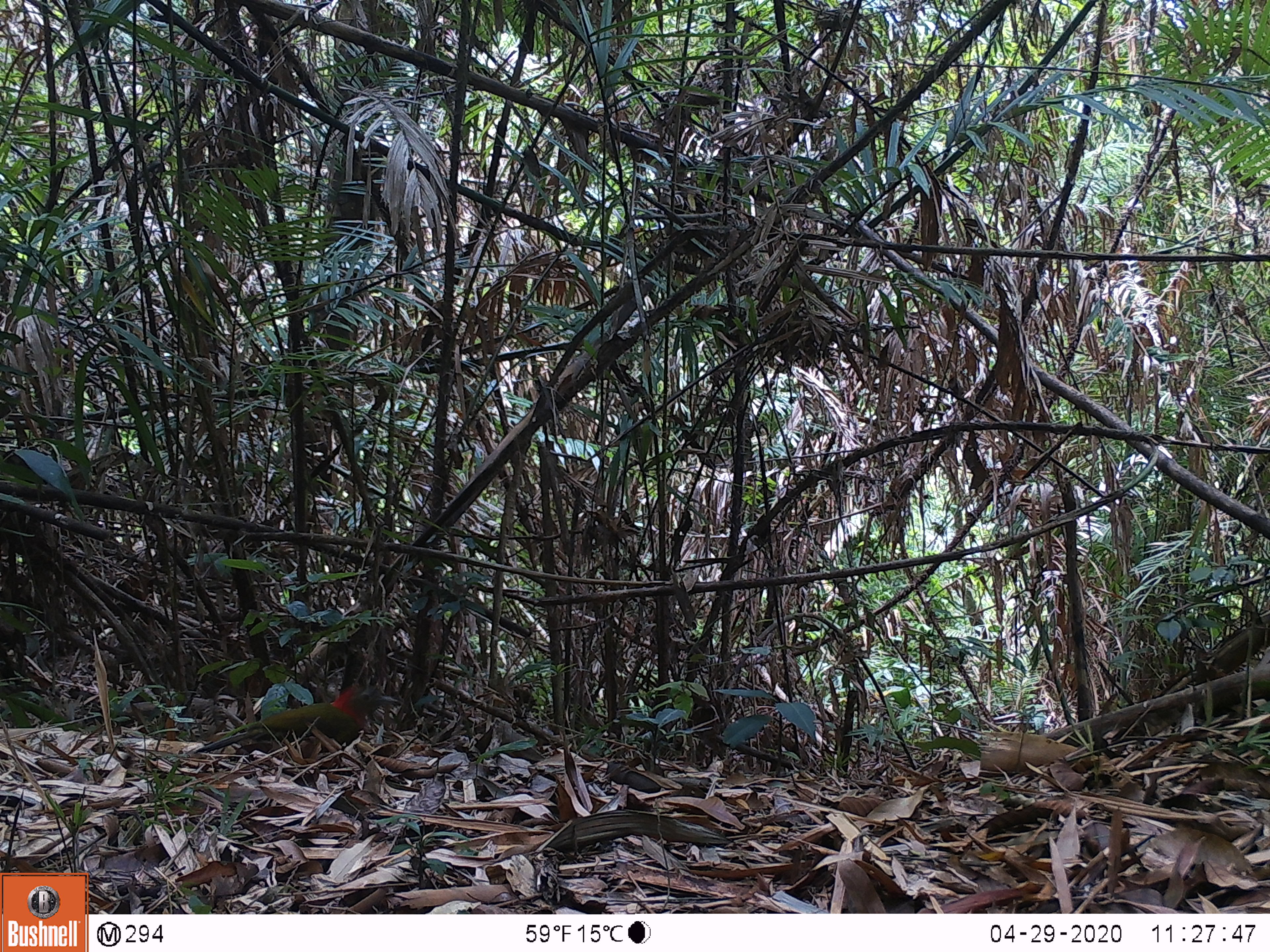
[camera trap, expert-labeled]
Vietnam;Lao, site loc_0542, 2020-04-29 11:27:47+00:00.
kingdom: Animalia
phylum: Chordata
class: Aves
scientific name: Aves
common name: bird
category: unidentified bird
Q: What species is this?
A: Unidentified bird (bird) (Aves).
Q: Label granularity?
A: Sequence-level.